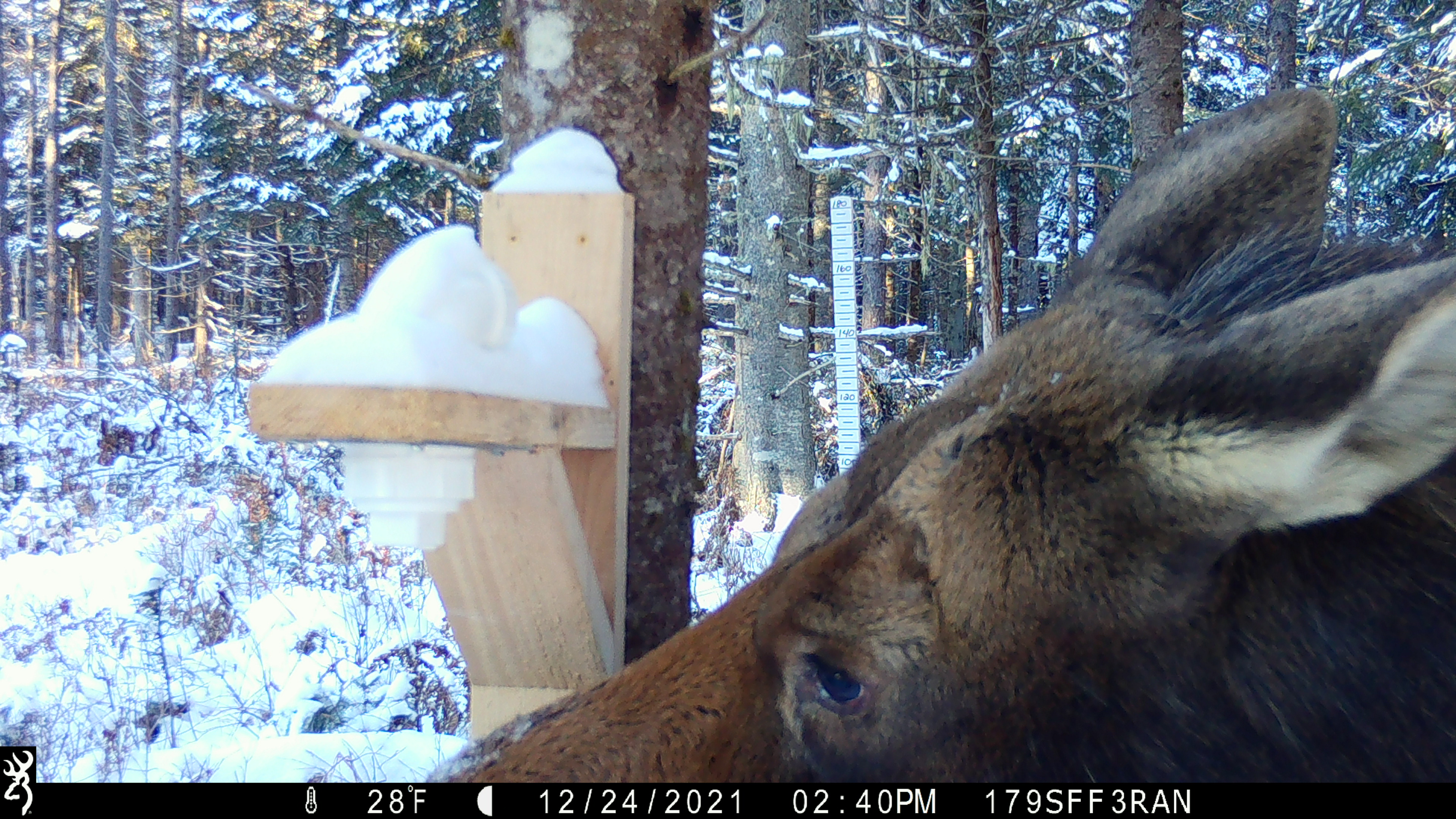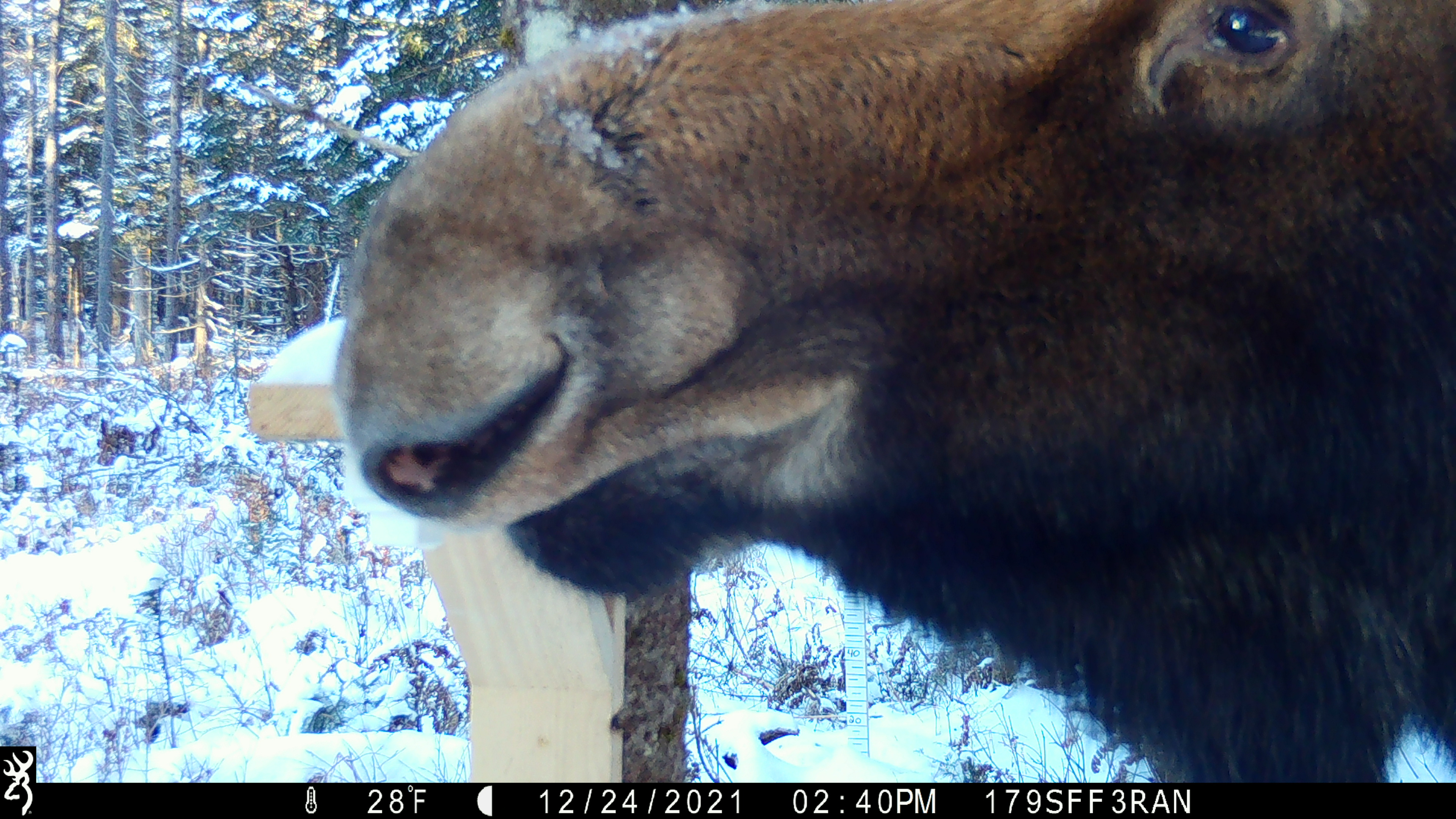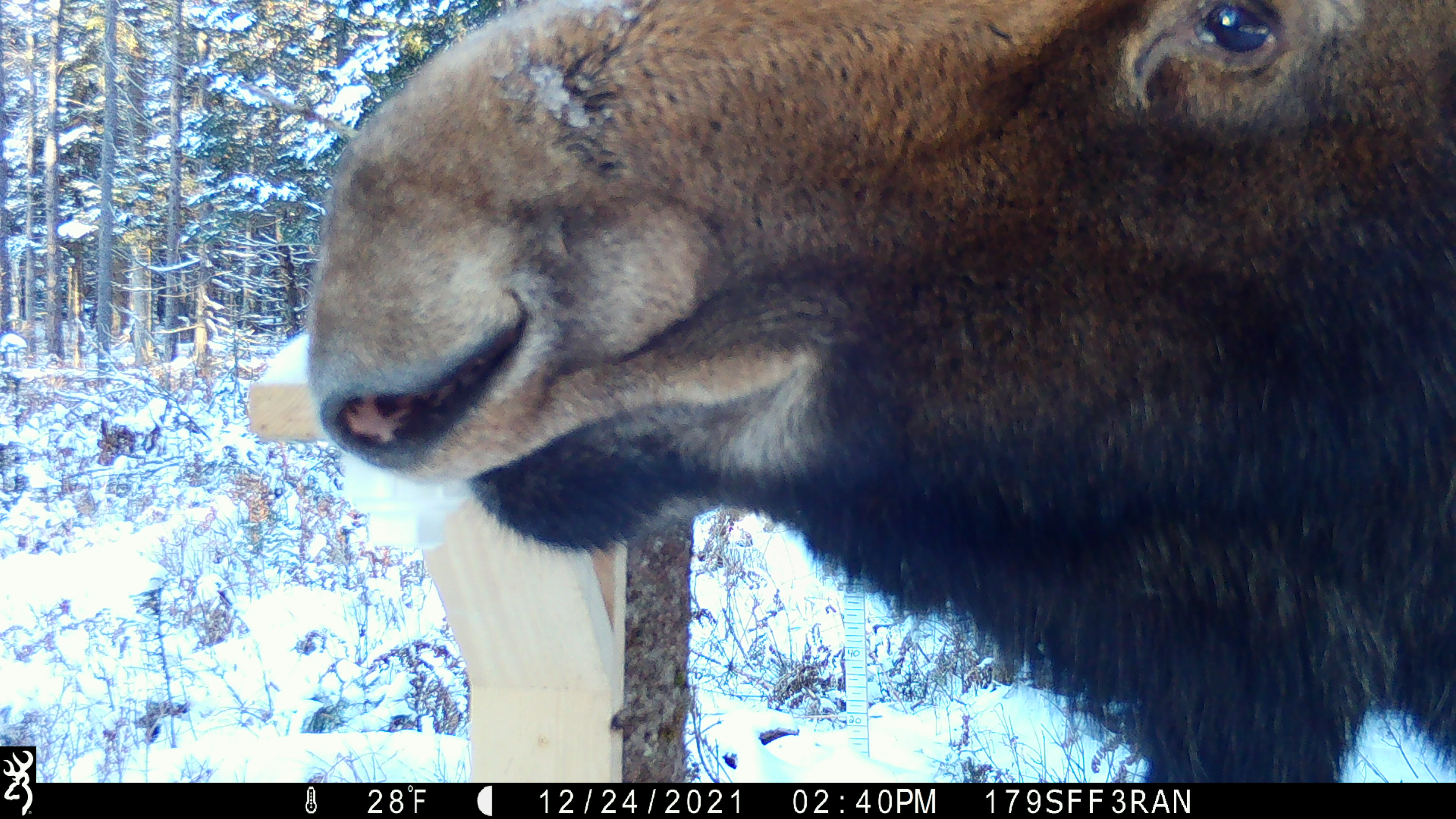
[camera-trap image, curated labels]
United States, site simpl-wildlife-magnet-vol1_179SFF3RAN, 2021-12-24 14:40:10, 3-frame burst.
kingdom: Animalia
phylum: Chordata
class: Mammalia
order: Artiodactyla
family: Cervidae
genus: Alces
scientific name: Alces alces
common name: moose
Moose (Alces alces).